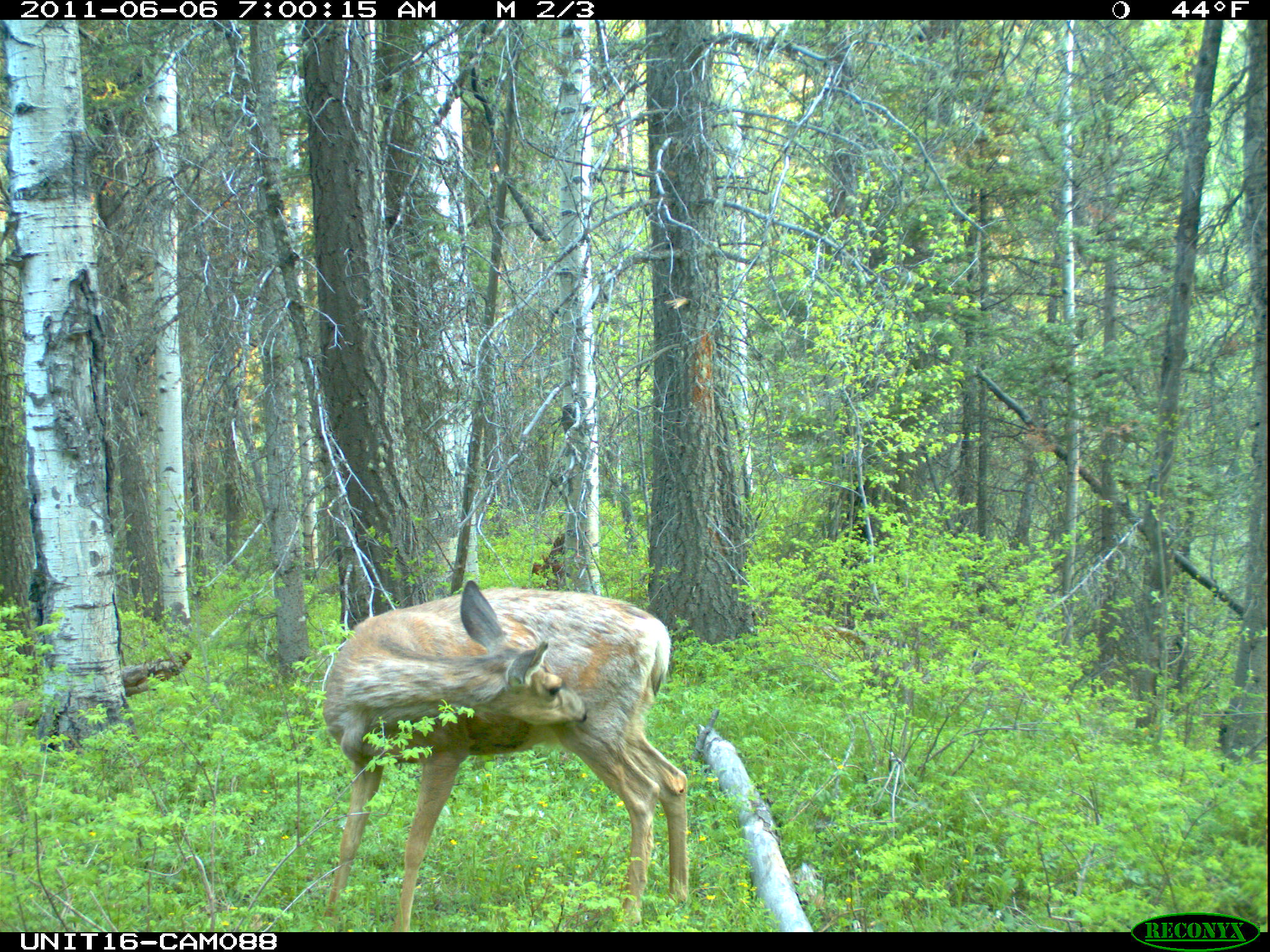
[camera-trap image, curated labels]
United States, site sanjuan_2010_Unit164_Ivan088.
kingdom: Animalia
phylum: Chordata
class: Mammalia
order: Artiodactyla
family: Cervidae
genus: Odocoileus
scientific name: Odocoileus hemionus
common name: mule deer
Odocoileus hemionus (mule deer).